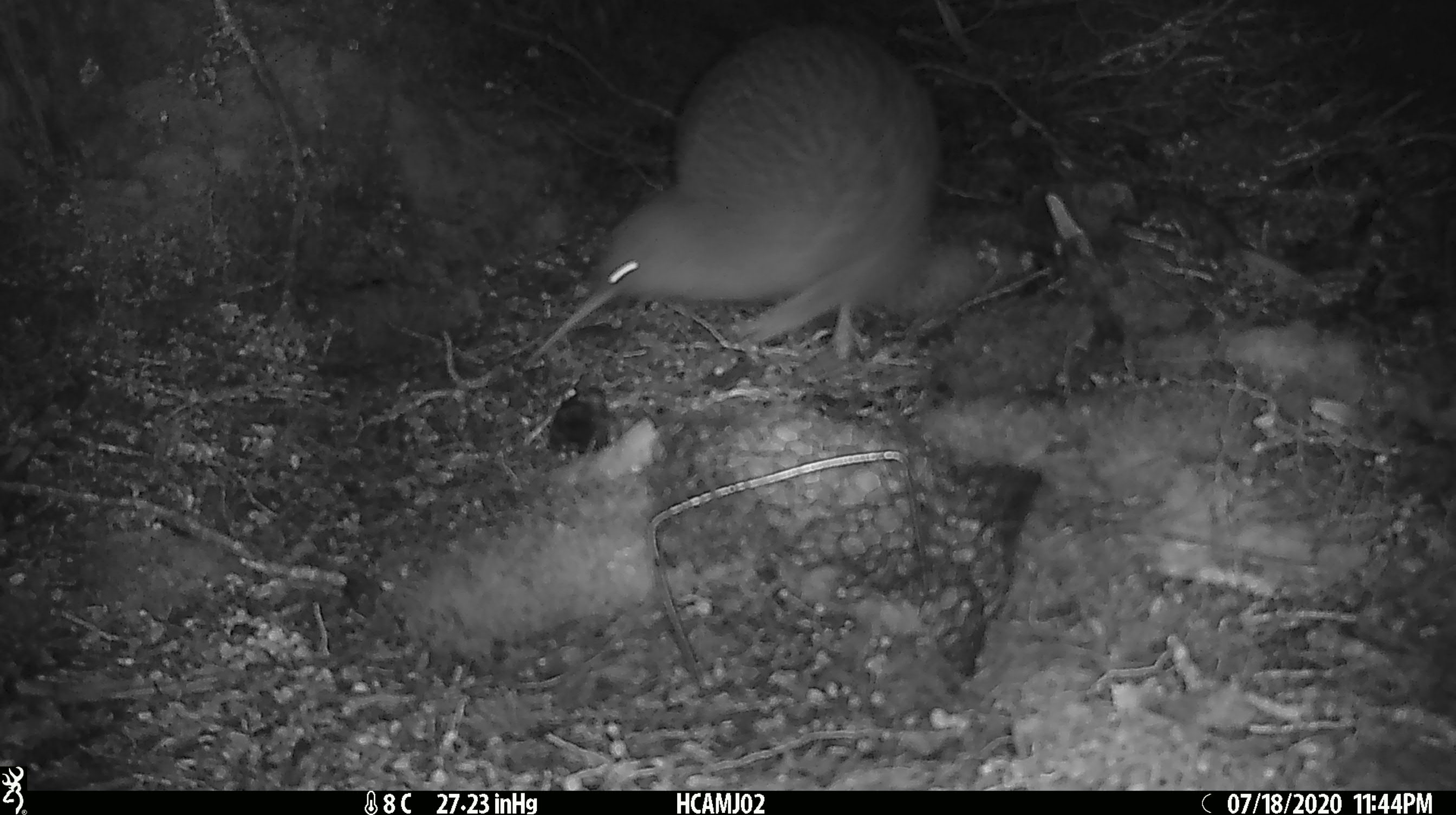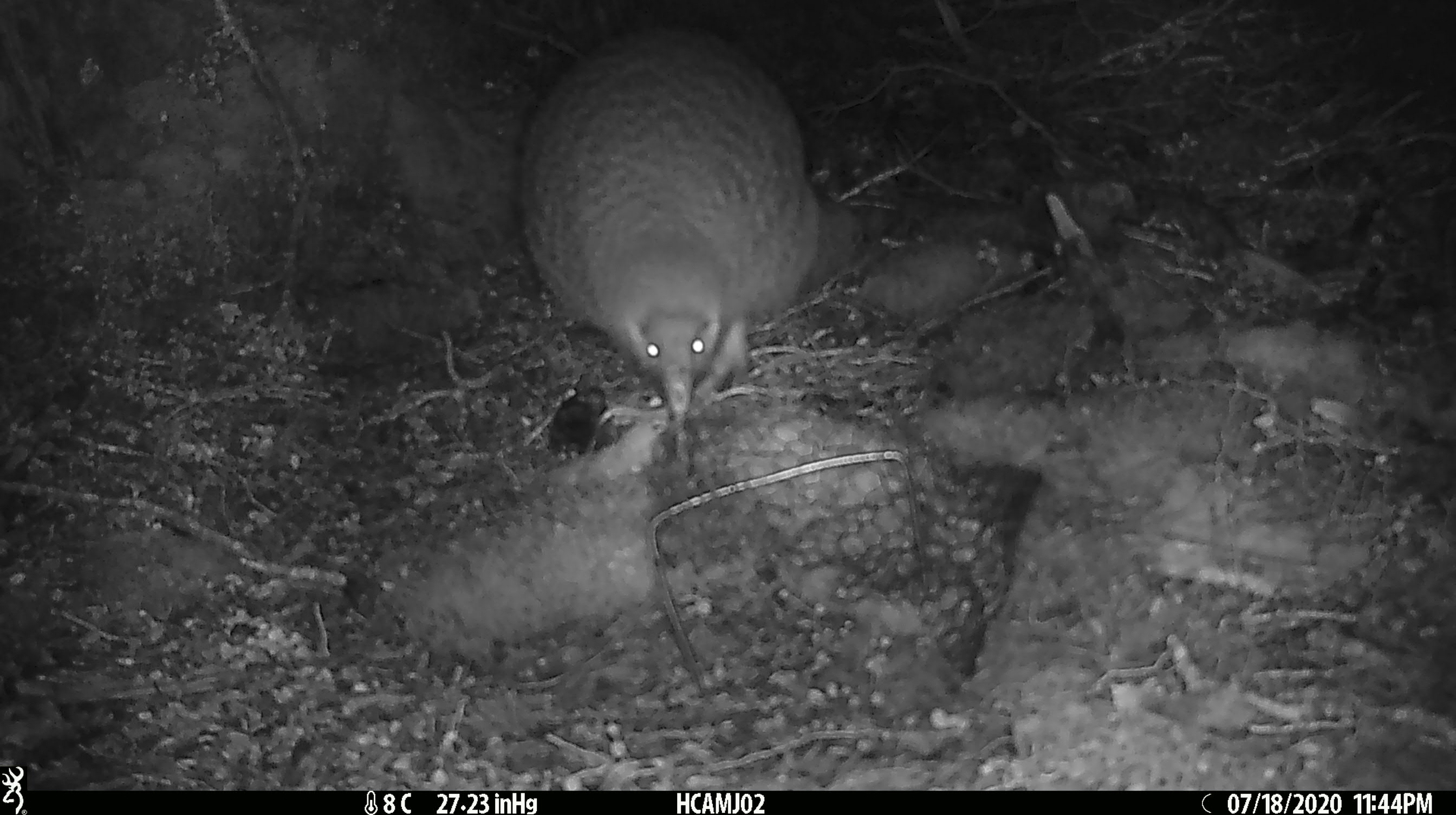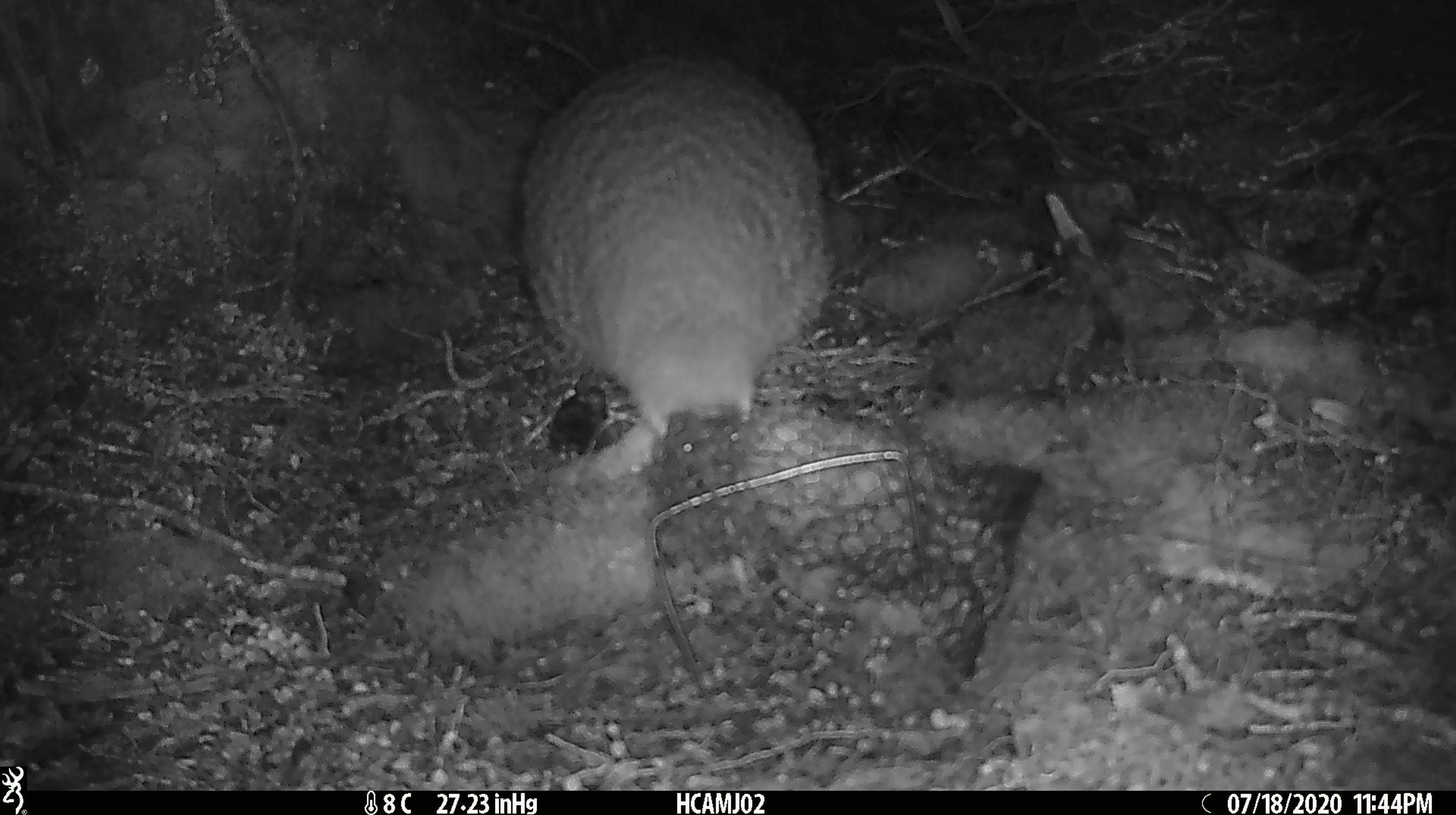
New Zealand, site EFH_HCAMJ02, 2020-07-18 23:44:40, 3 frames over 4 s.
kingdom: Animalia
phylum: Chordata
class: Aves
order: Apterygiformes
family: Apterygidae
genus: Apteryx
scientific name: Apteryx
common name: kiwi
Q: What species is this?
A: Kiwi (Apteryx).